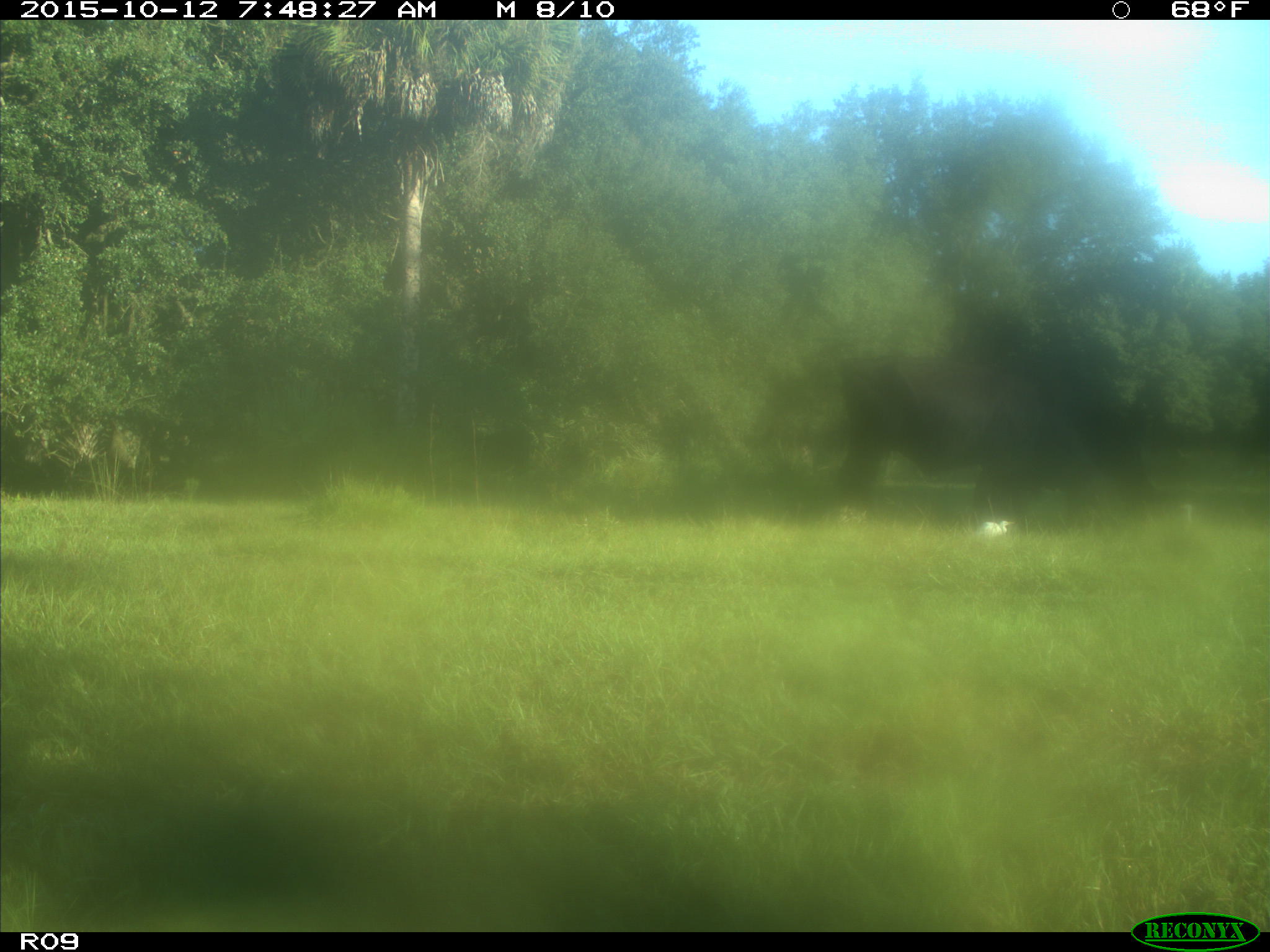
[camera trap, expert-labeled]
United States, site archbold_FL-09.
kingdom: Animalia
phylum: Chordata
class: Mammalia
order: Artiodactyla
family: Bovidae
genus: Bos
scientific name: Bos taurus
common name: domestic cow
Bos taurus (domestic cow).